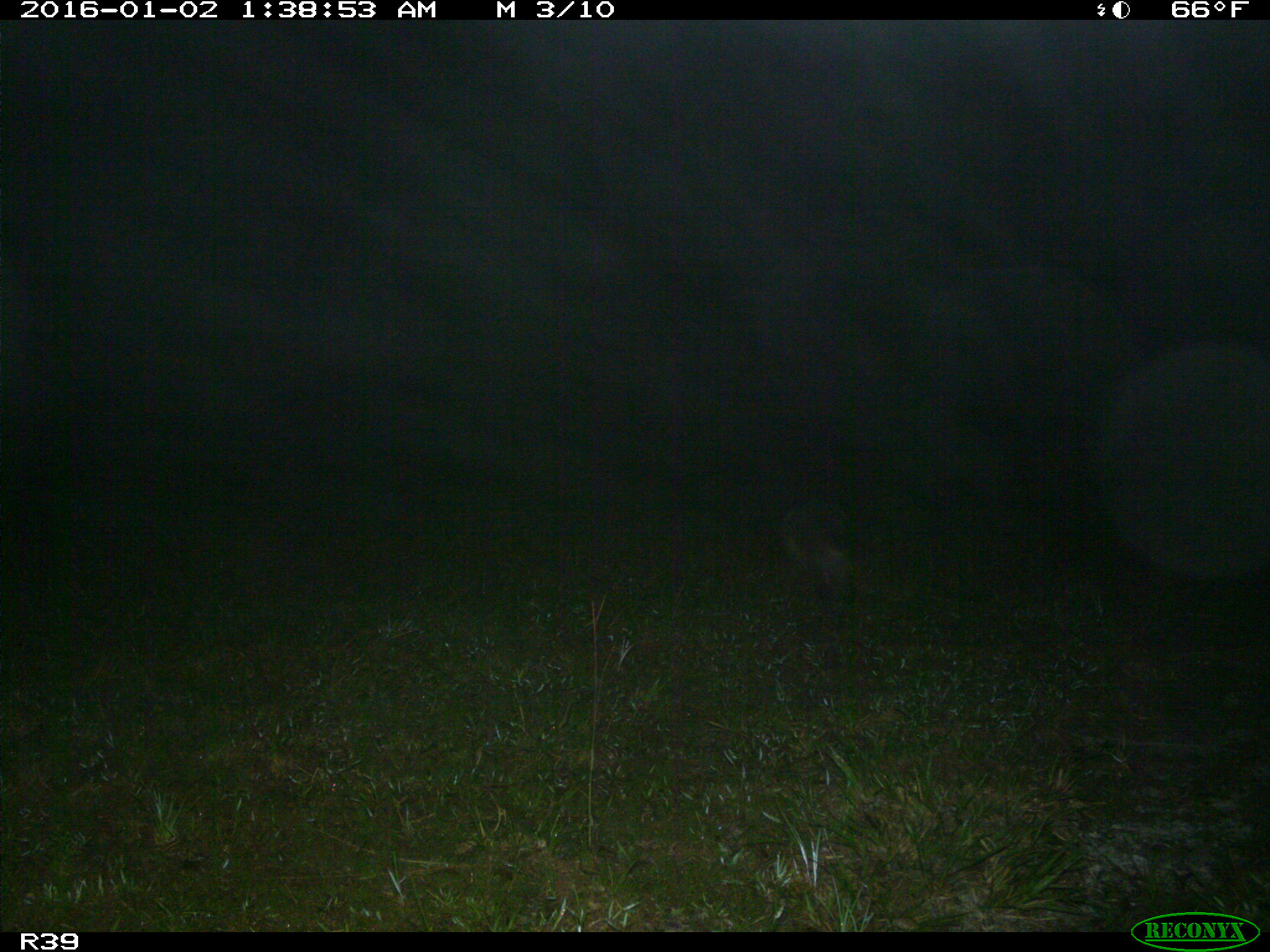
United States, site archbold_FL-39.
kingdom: Animalia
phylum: Chordata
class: Mammalia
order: Carnivora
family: Procyonidae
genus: Procyon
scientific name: Procyon lotor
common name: common raccoon